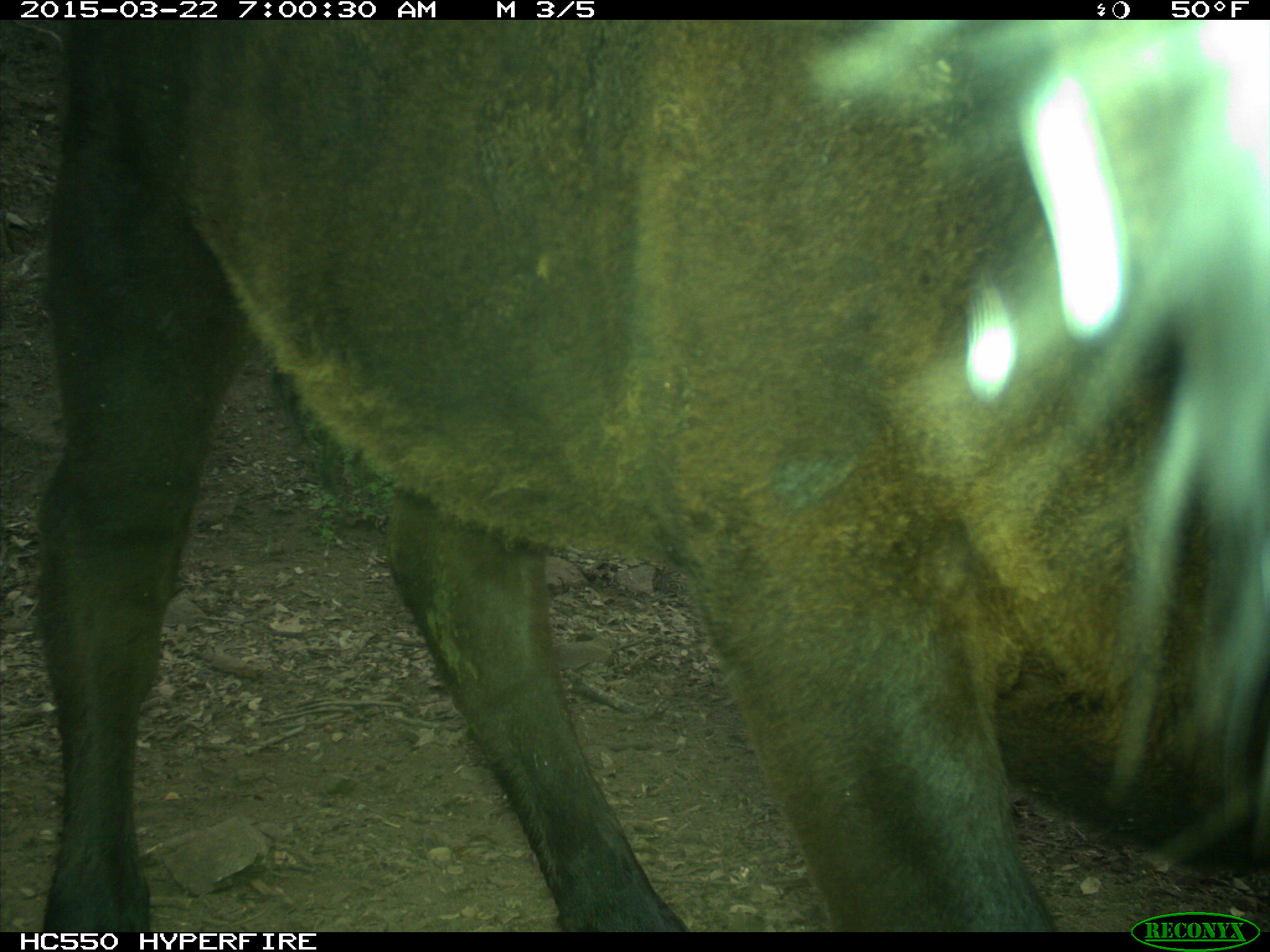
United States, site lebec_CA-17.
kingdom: Animalia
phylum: Chordata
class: Mammalia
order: Artiodactyla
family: Bovidae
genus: Bos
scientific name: Bos taurus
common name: domestic cow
Bos taurus (domestic cow).